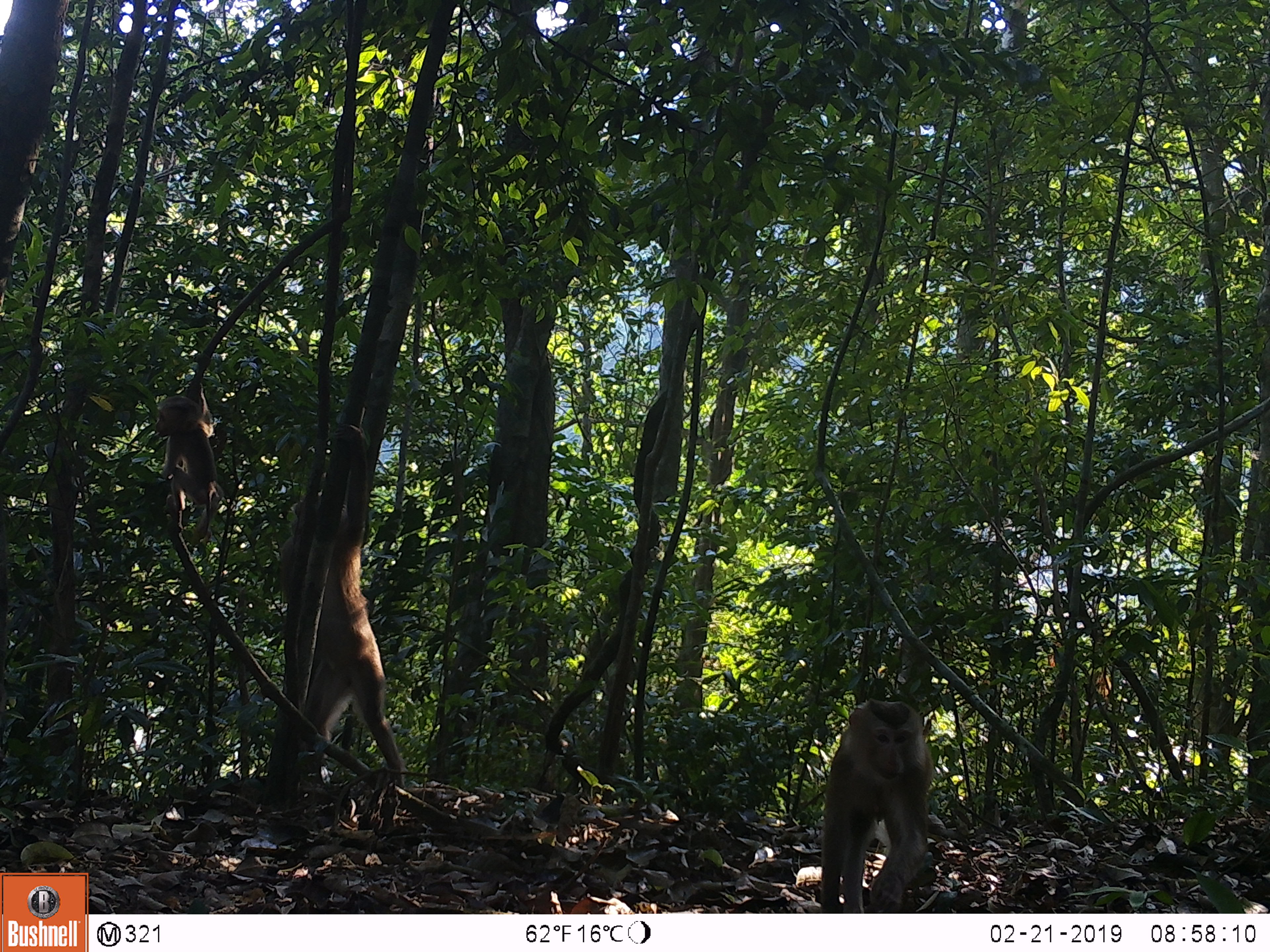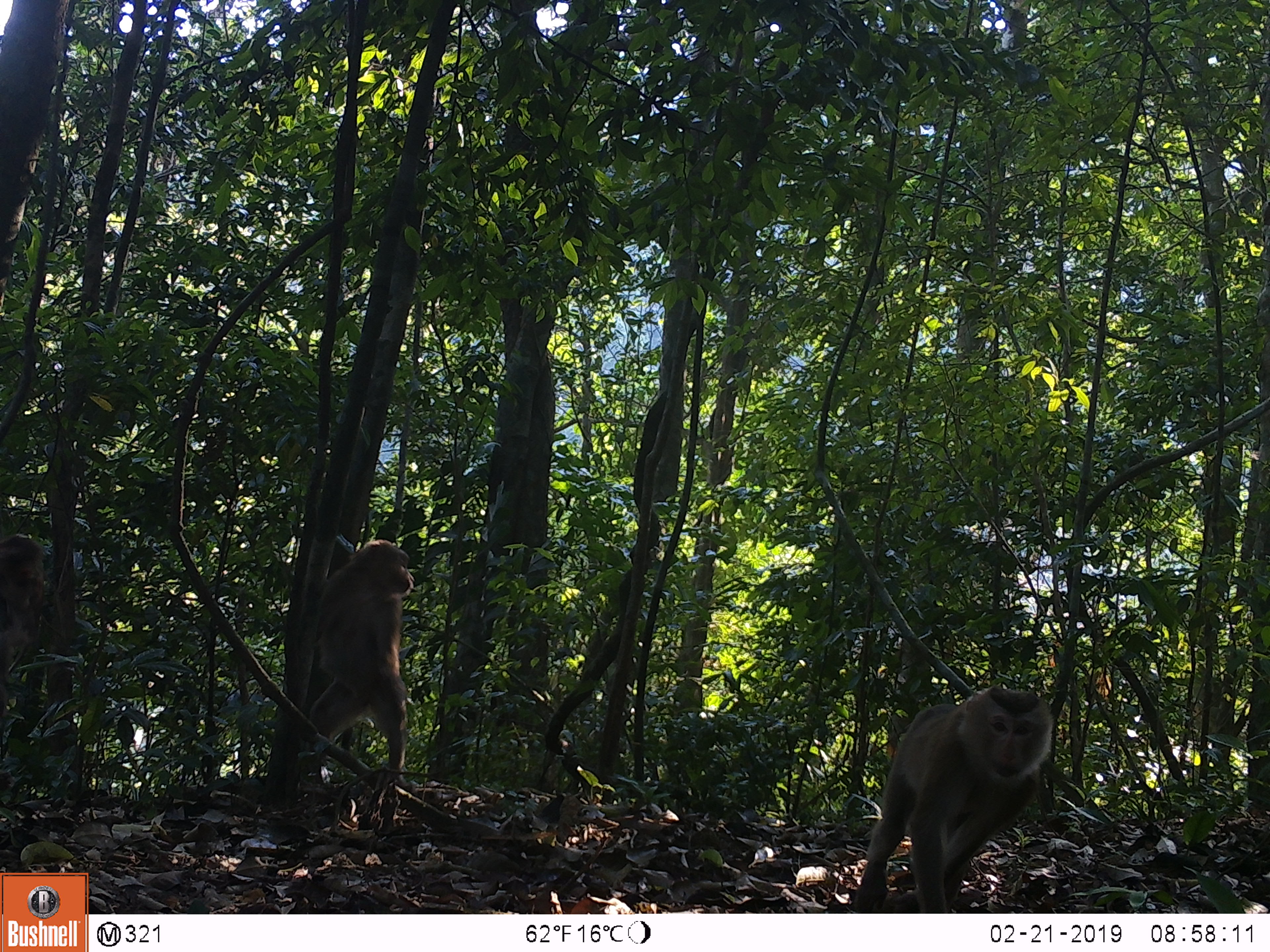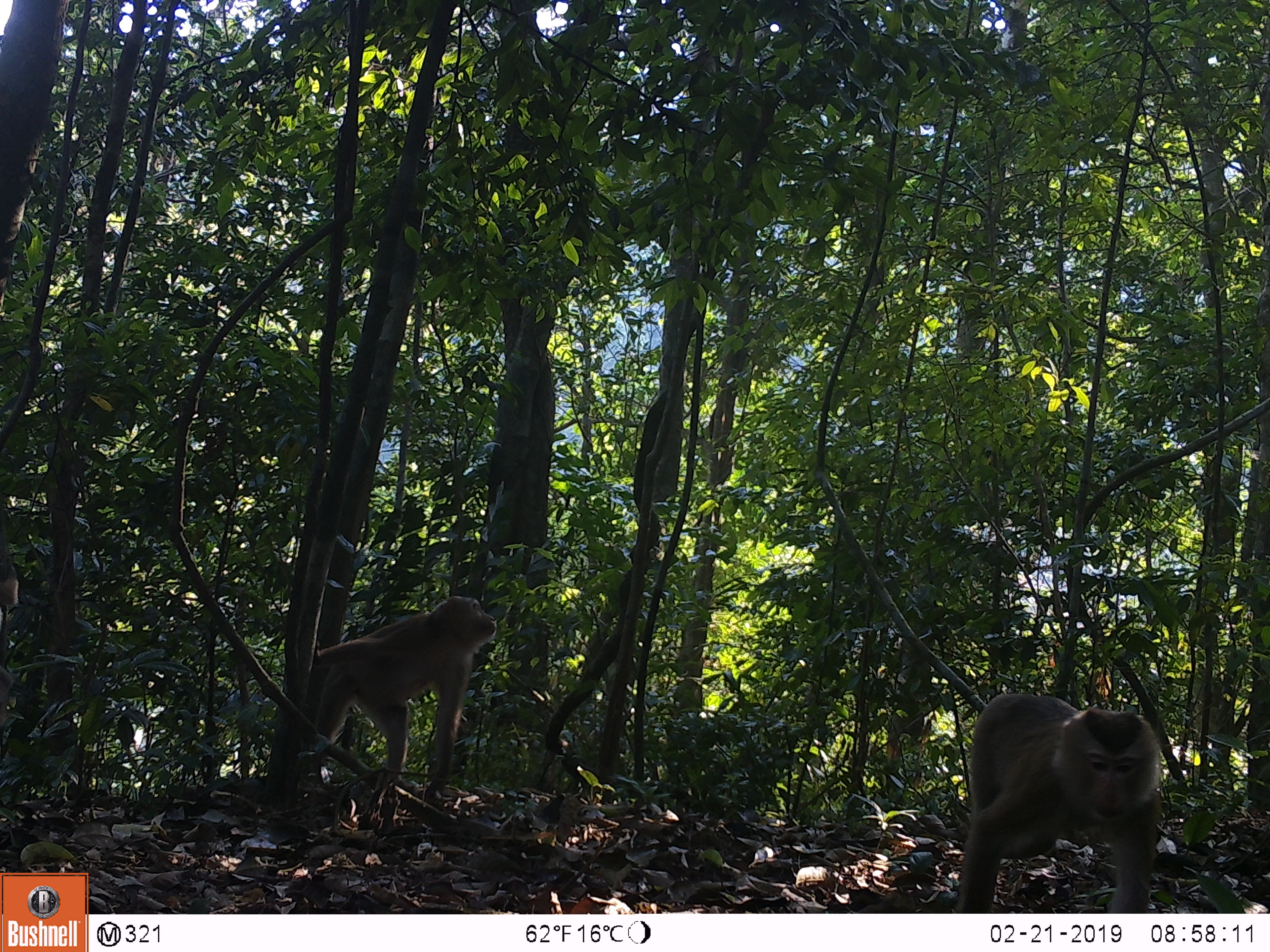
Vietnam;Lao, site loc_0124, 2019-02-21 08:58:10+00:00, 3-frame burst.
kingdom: Animalia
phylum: Chordata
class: Mammalia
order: Primates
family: Cercopithecidae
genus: Macaca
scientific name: Macaca nemestrina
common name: pig-tailed macaque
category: pig tailed macaque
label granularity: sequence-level